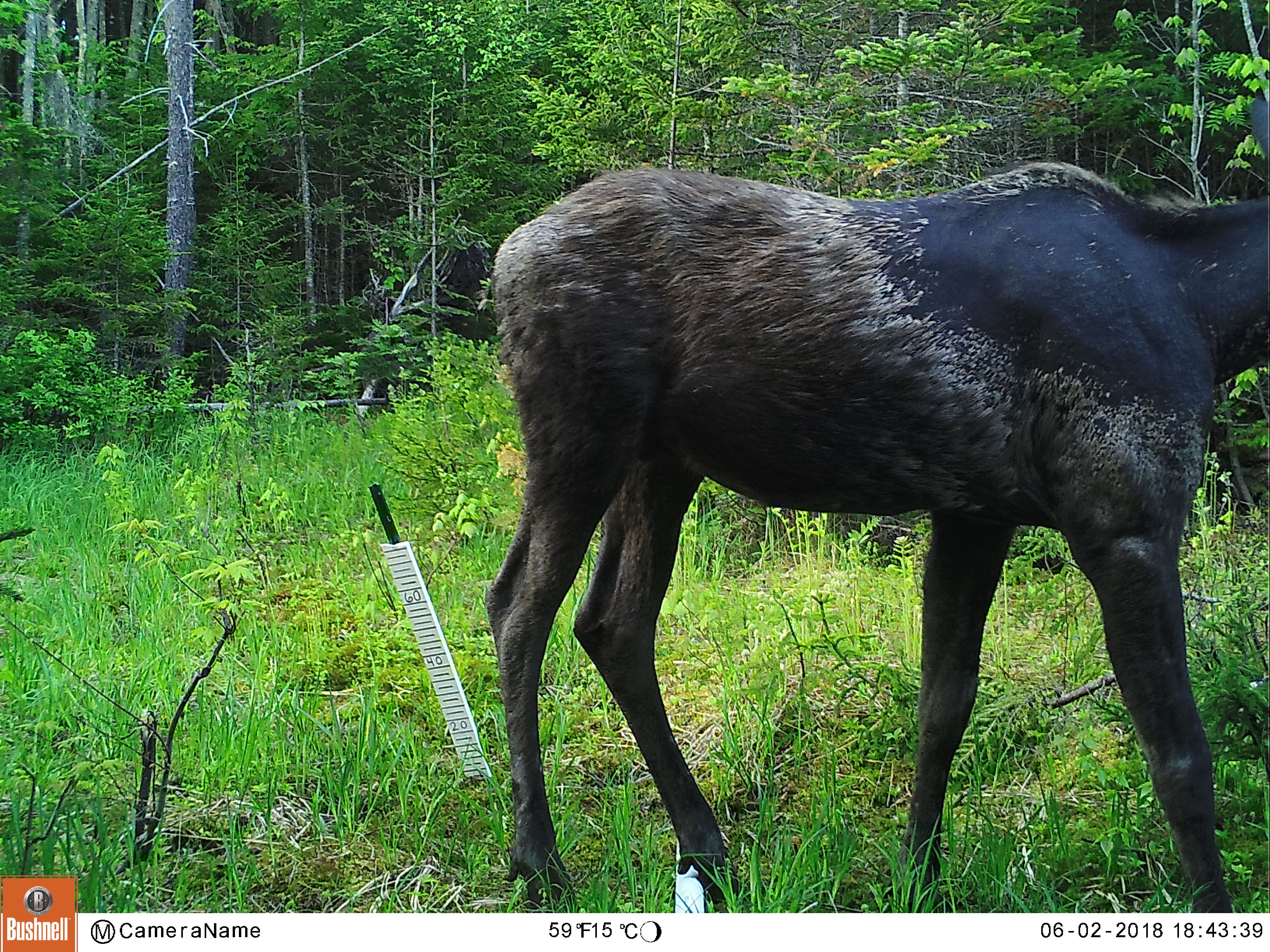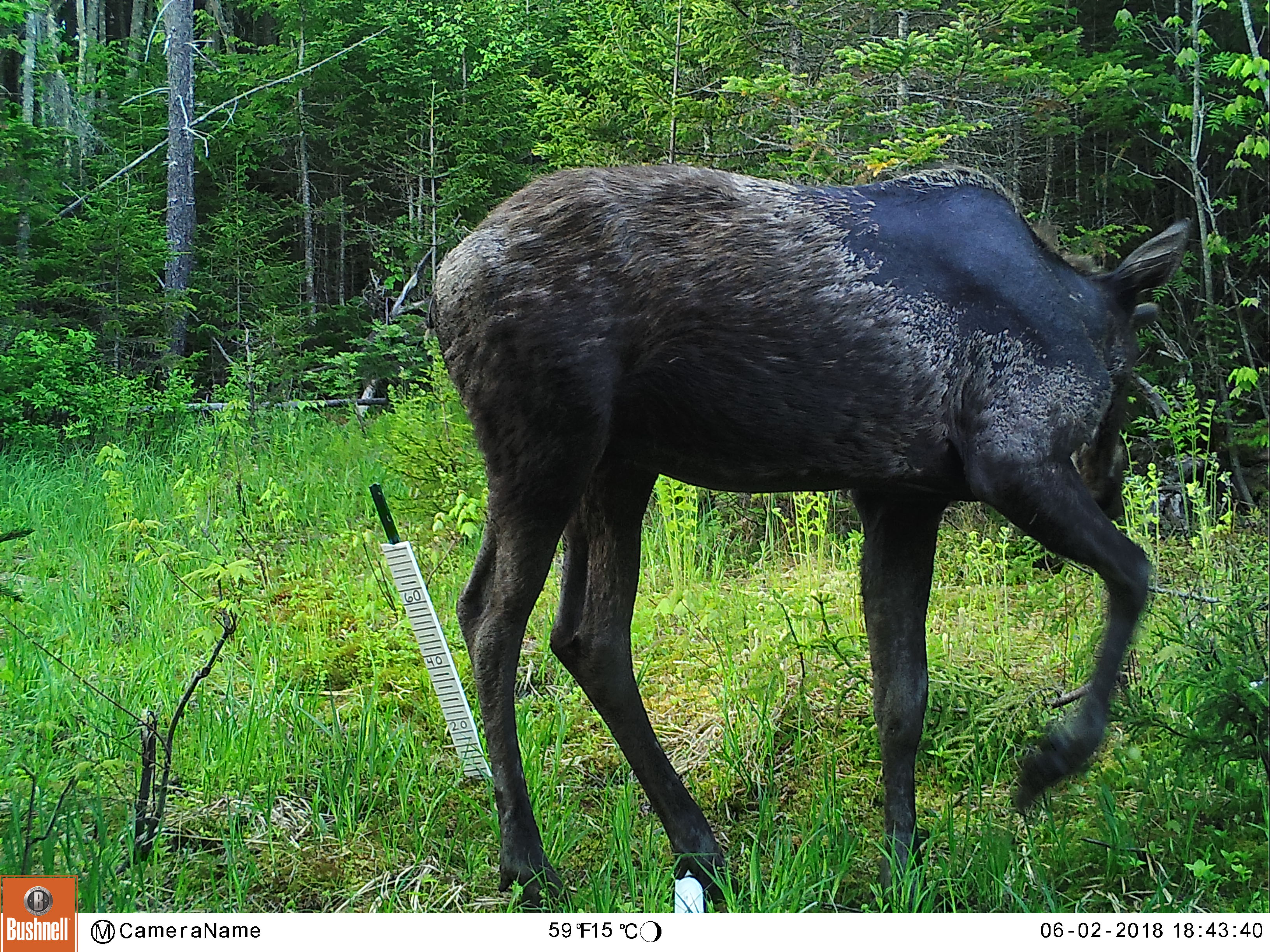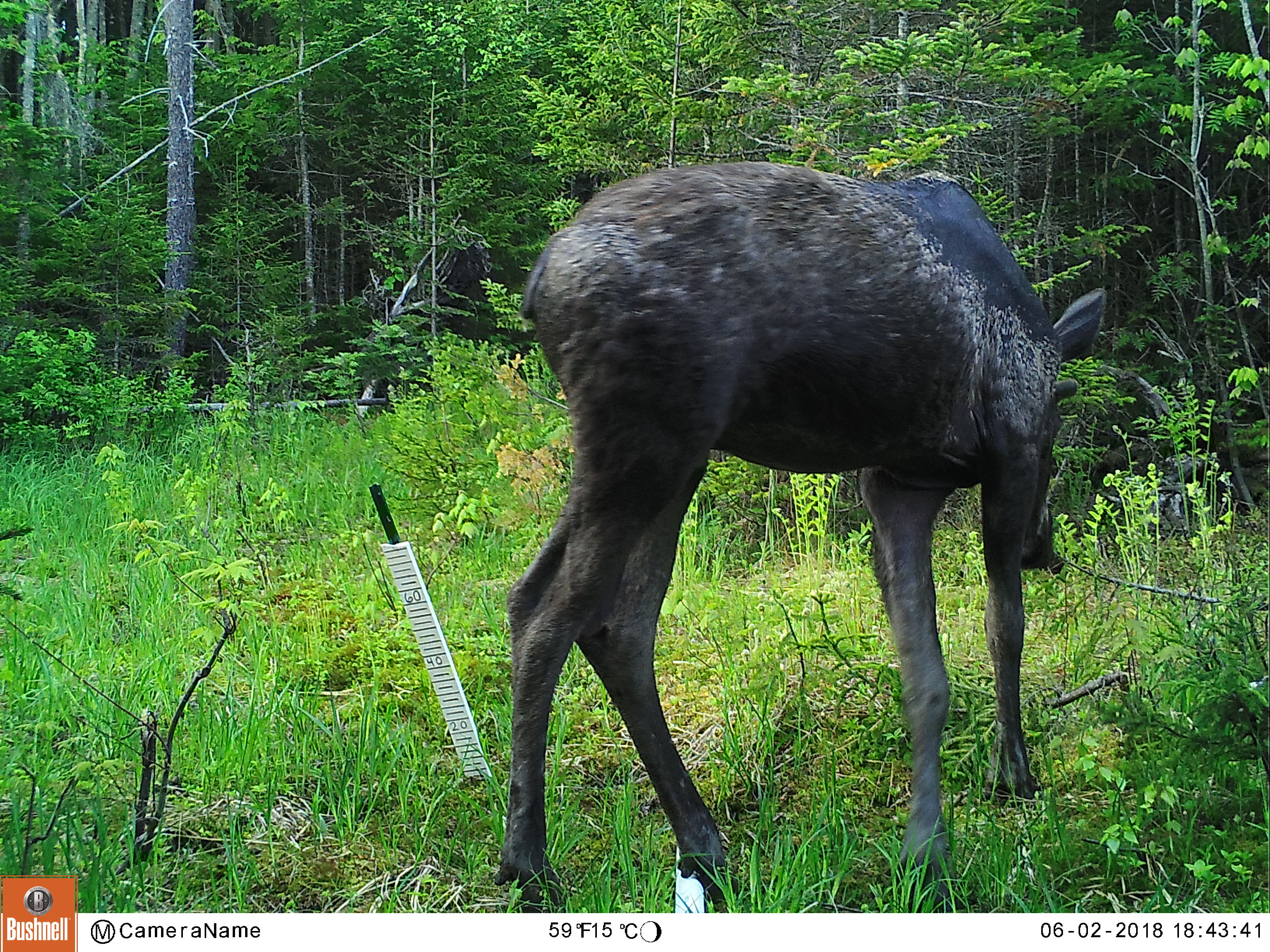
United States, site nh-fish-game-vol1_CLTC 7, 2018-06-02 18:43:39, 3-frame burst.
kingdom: Animalia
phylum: Chordata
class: Mammalia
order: Artiodactyla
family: Cervidae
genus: Alces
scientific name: Alces alces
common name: moose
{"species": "moose (Alces alces)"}